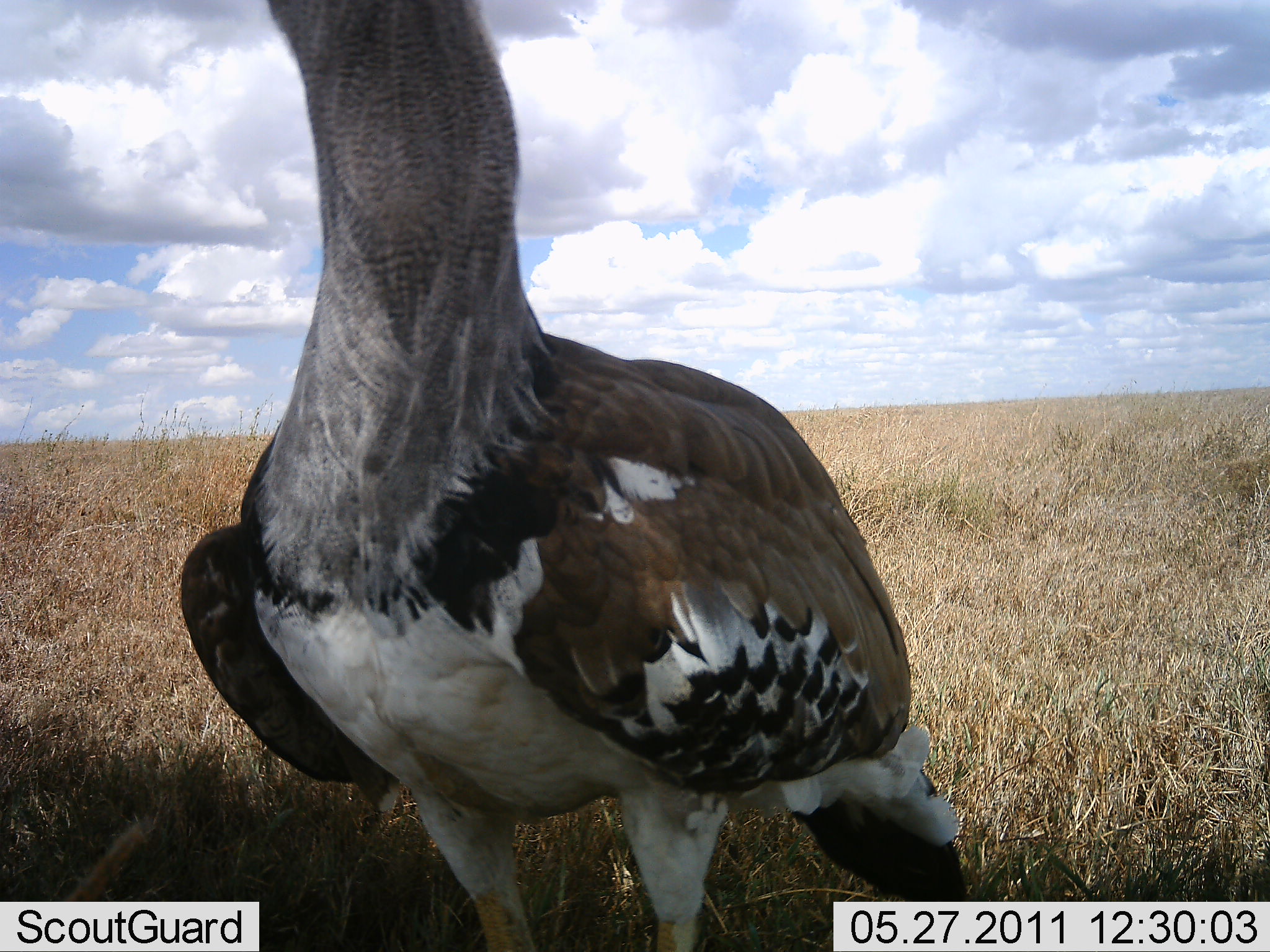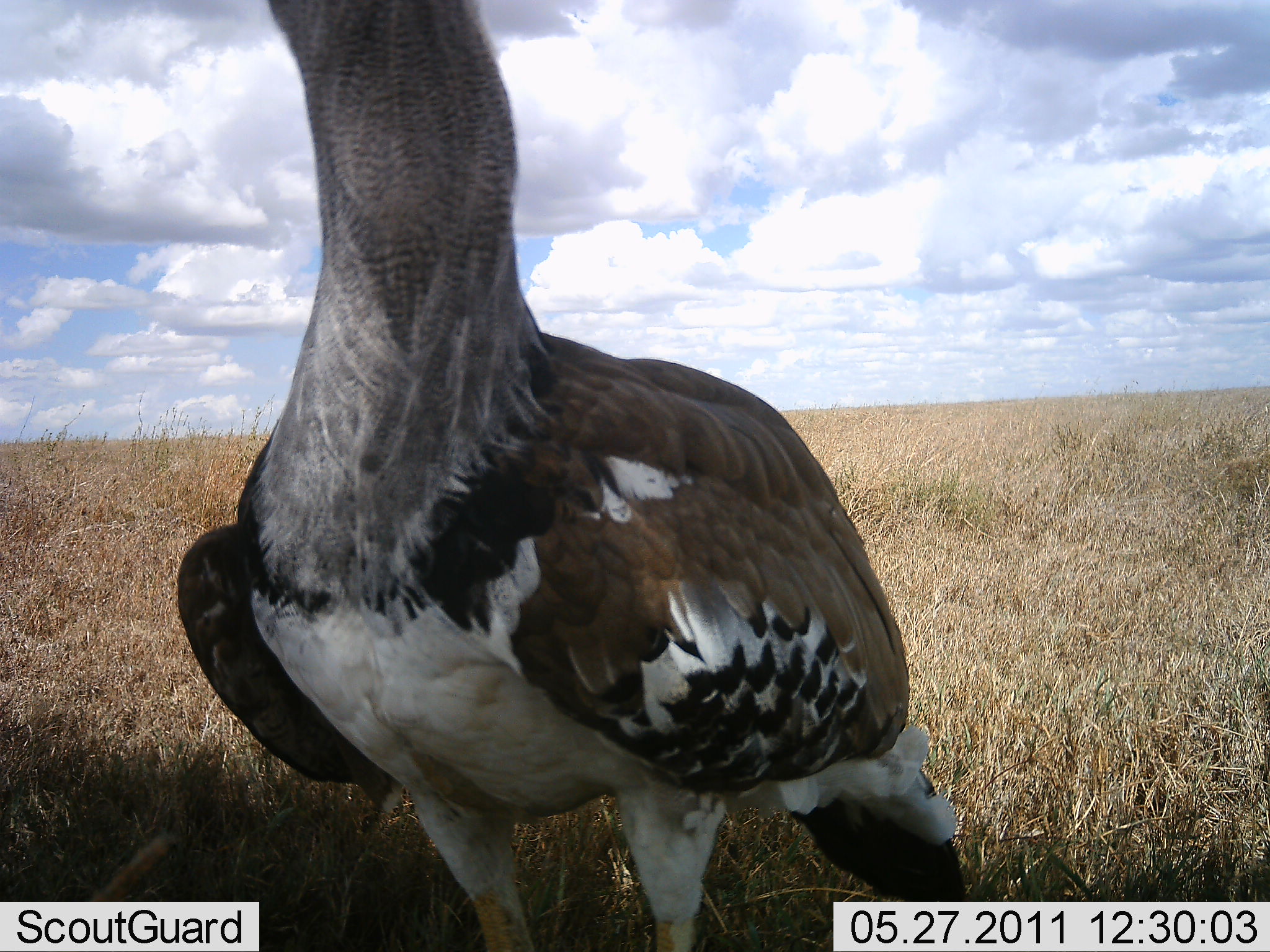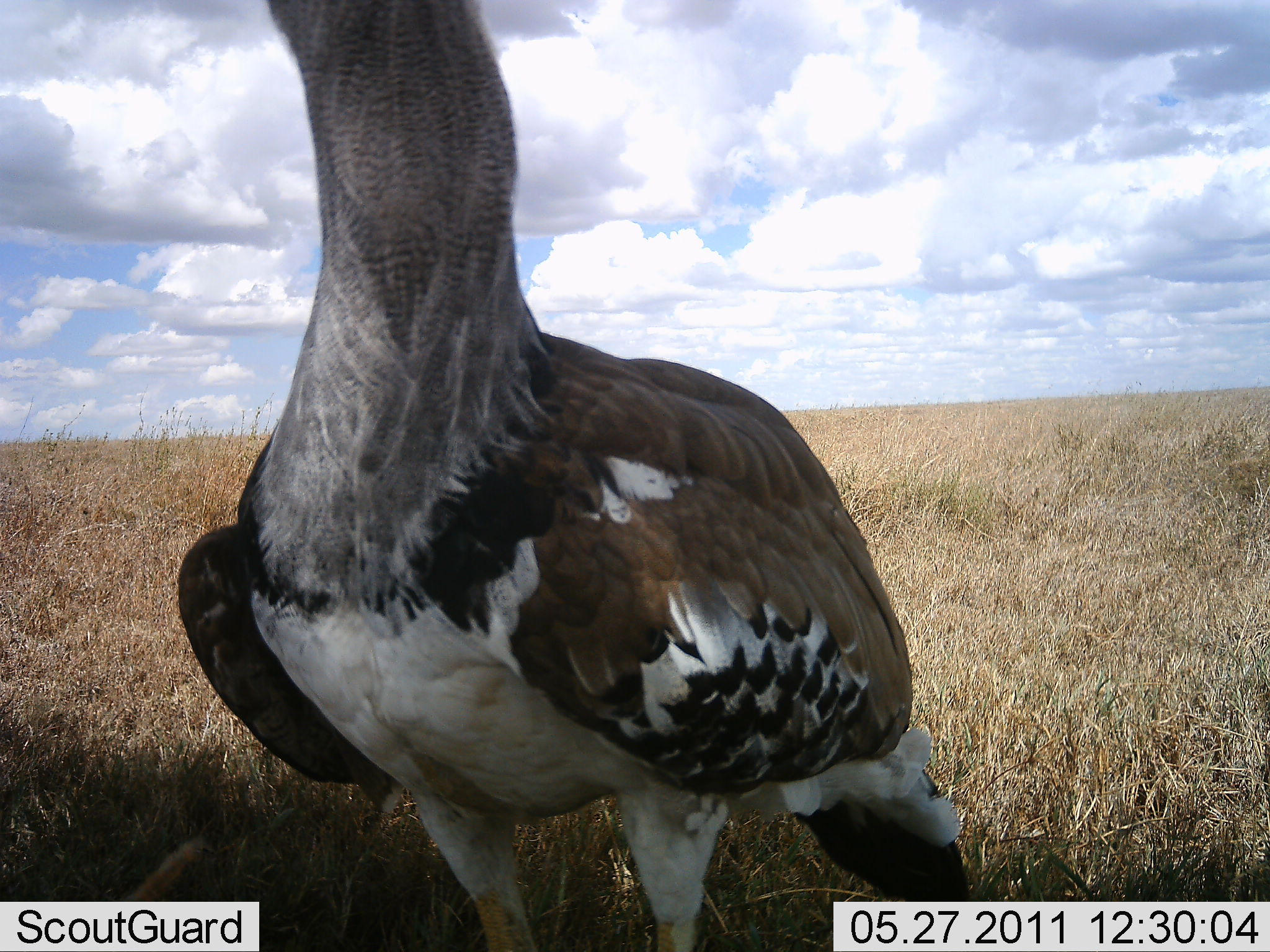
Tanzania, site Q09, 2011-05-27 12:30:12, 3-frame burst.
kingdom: Animalia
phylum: Chordata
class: Aves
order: Otidiformes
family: Otididae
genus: Ardeotis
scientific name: Ardeotis kori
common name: kori bustard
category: koribustard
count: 1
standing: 100%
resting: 0%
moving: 0%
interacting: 0%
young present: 0%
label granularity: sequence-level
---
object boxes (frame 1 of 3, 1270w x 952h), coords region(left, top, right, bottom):
animal: region(177, 0, 966, 952)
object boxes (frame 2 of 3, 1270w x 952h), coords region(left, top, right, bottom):
animal: region(175, 0, 969, 951)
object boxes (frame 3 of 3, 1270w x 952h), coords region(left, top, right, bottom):
animal: region(176, 0, 965, 950)